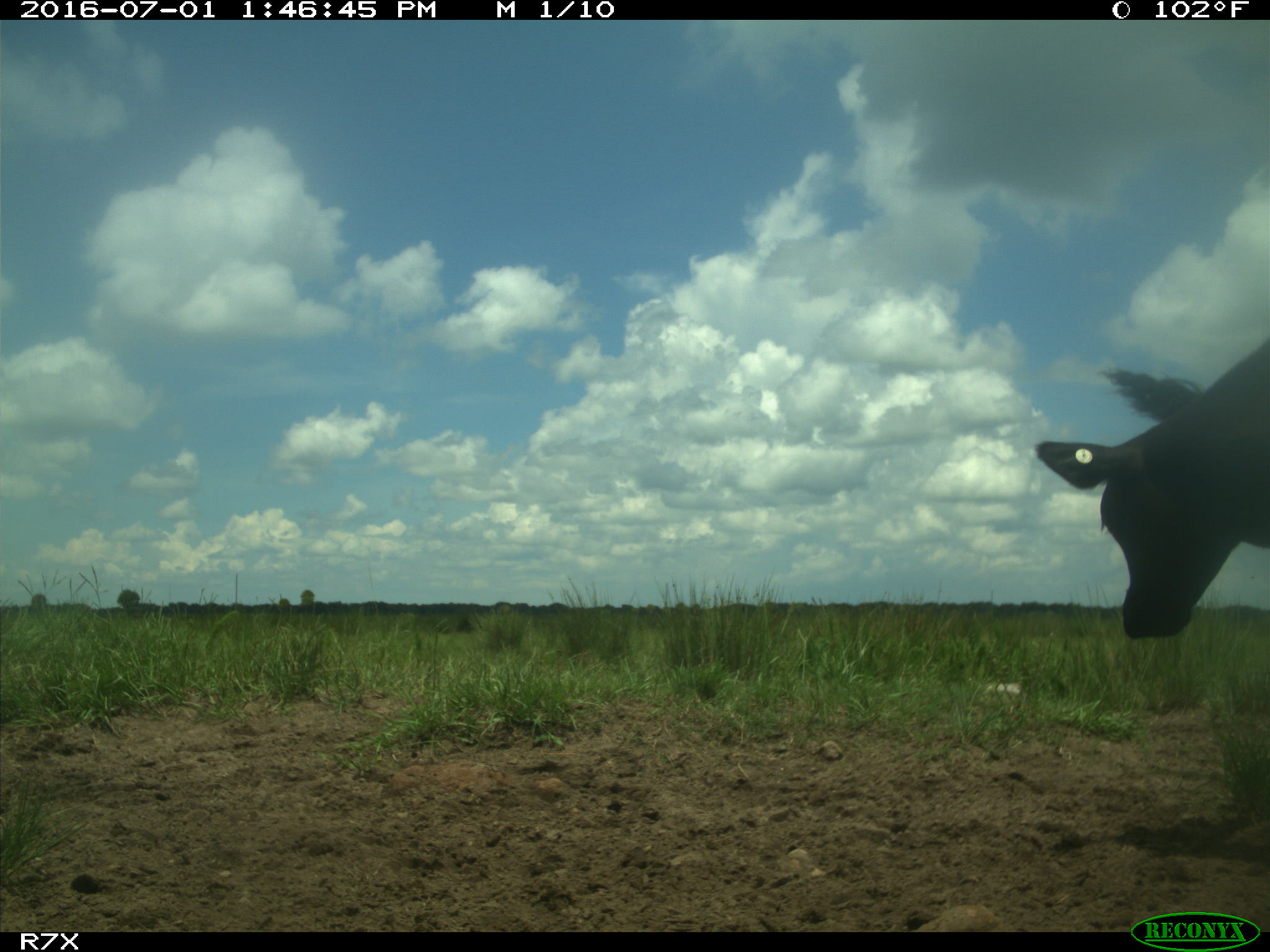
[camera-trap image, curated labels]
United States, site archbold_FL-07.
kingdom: Animalia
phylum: Chordata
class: Mammalia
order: Artiodactyla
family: Bovidae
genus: Bos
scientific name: Bos taurus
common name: domestic cow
Bos taurus (domestic cow).